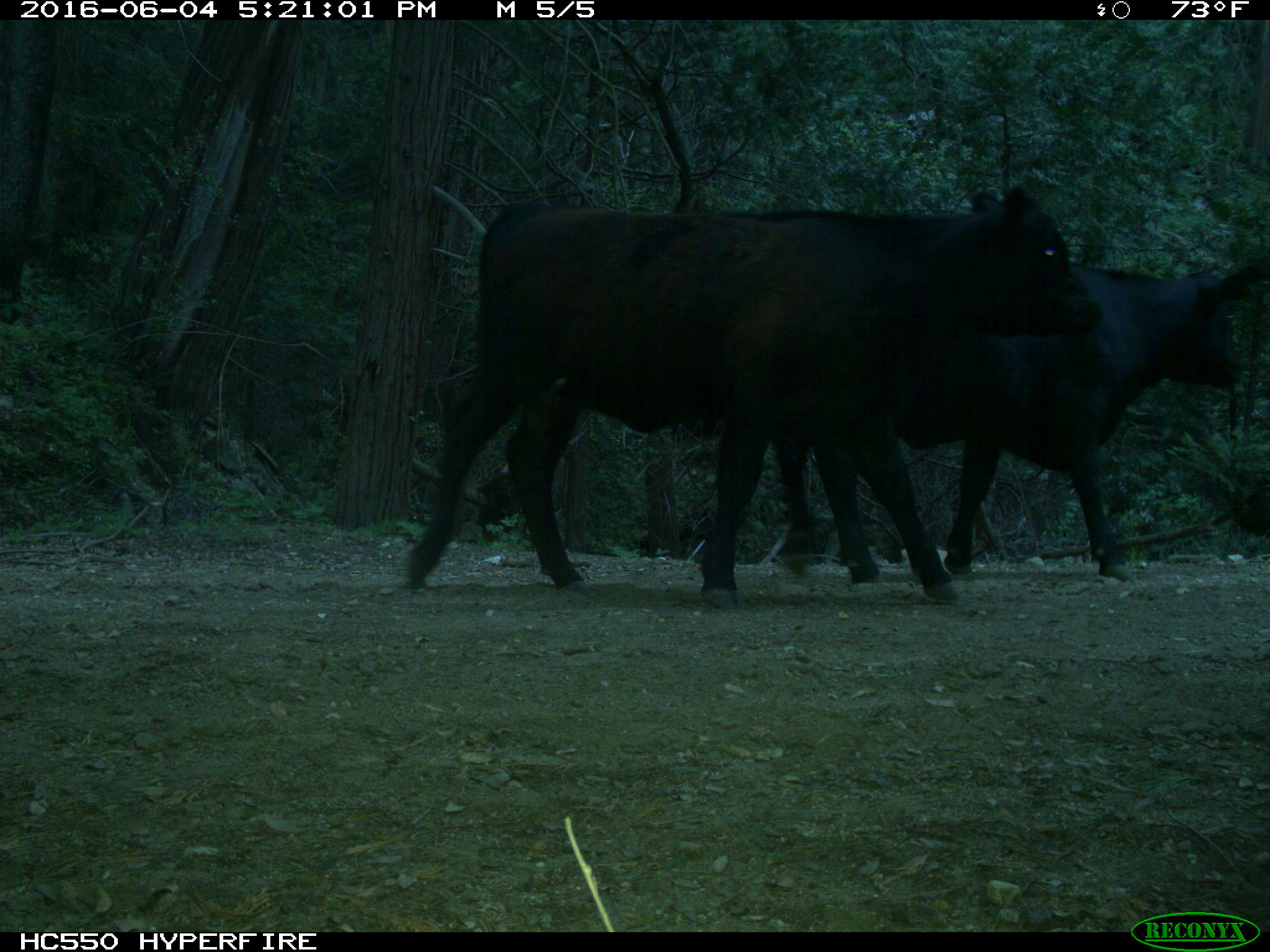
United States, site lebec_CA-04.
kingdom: Animalia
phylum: Chordata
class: Mammalia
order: Artiodactyla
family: Bovidae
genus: Bos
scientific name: Bos taurus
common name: domestic cow